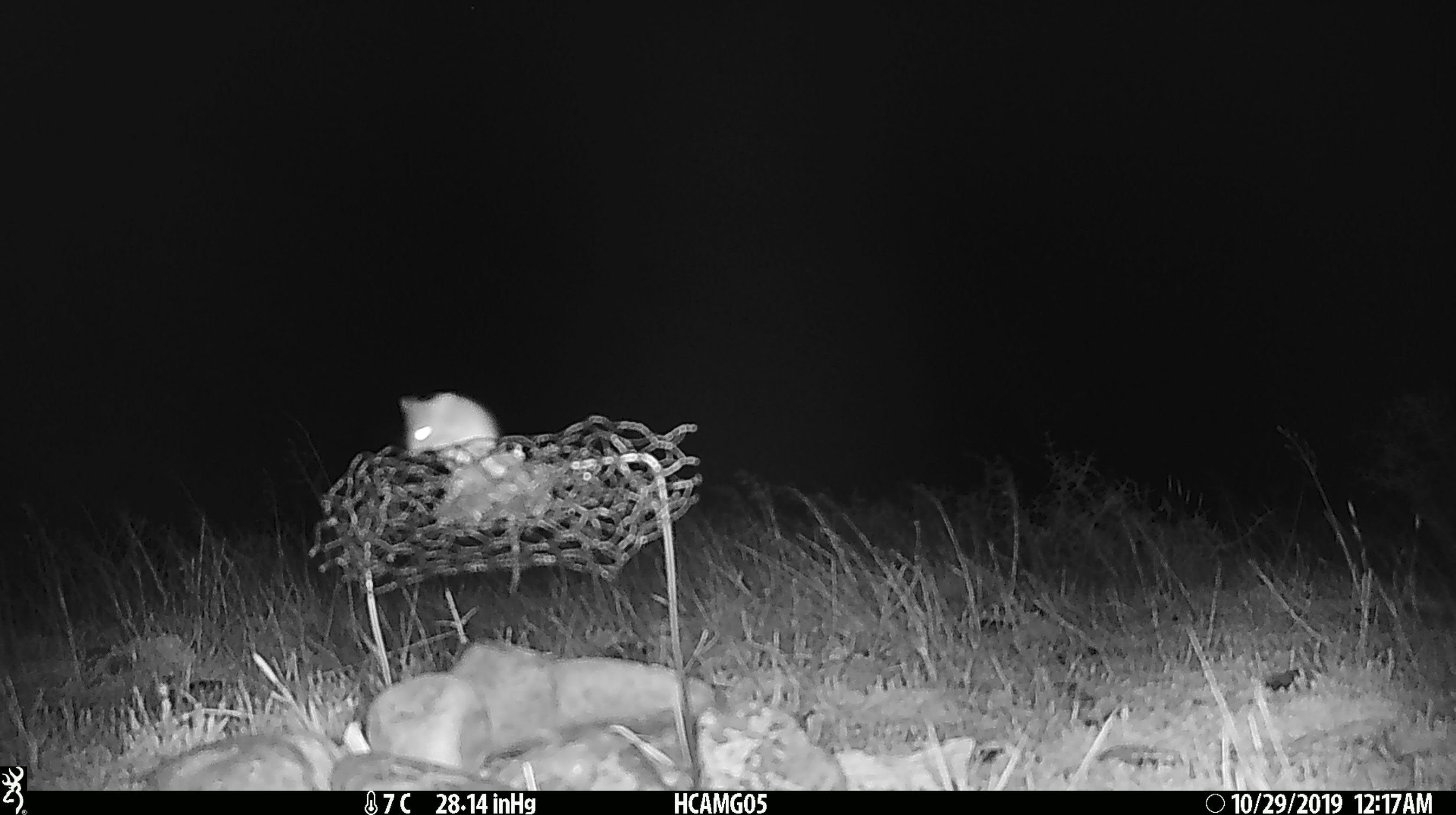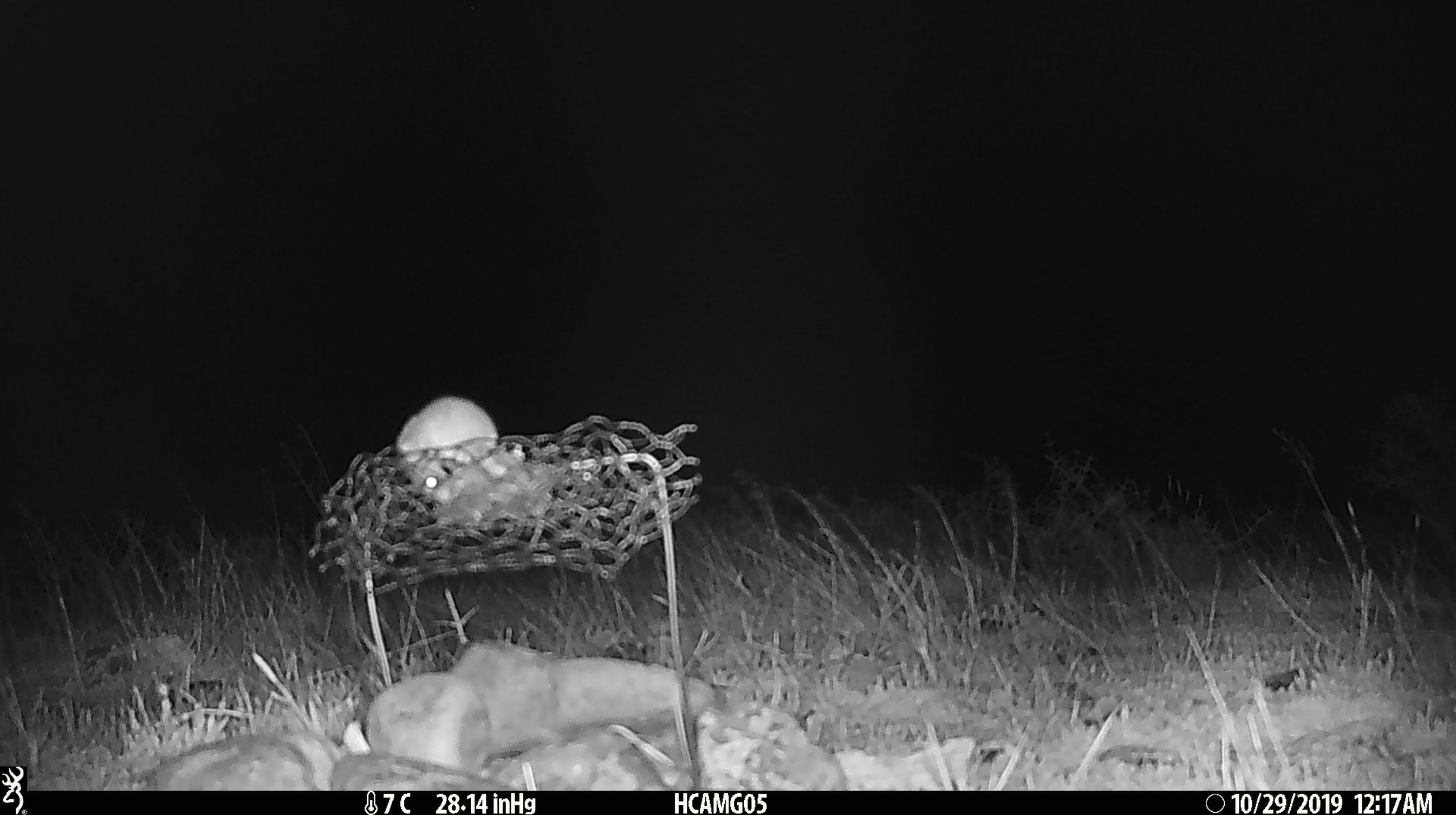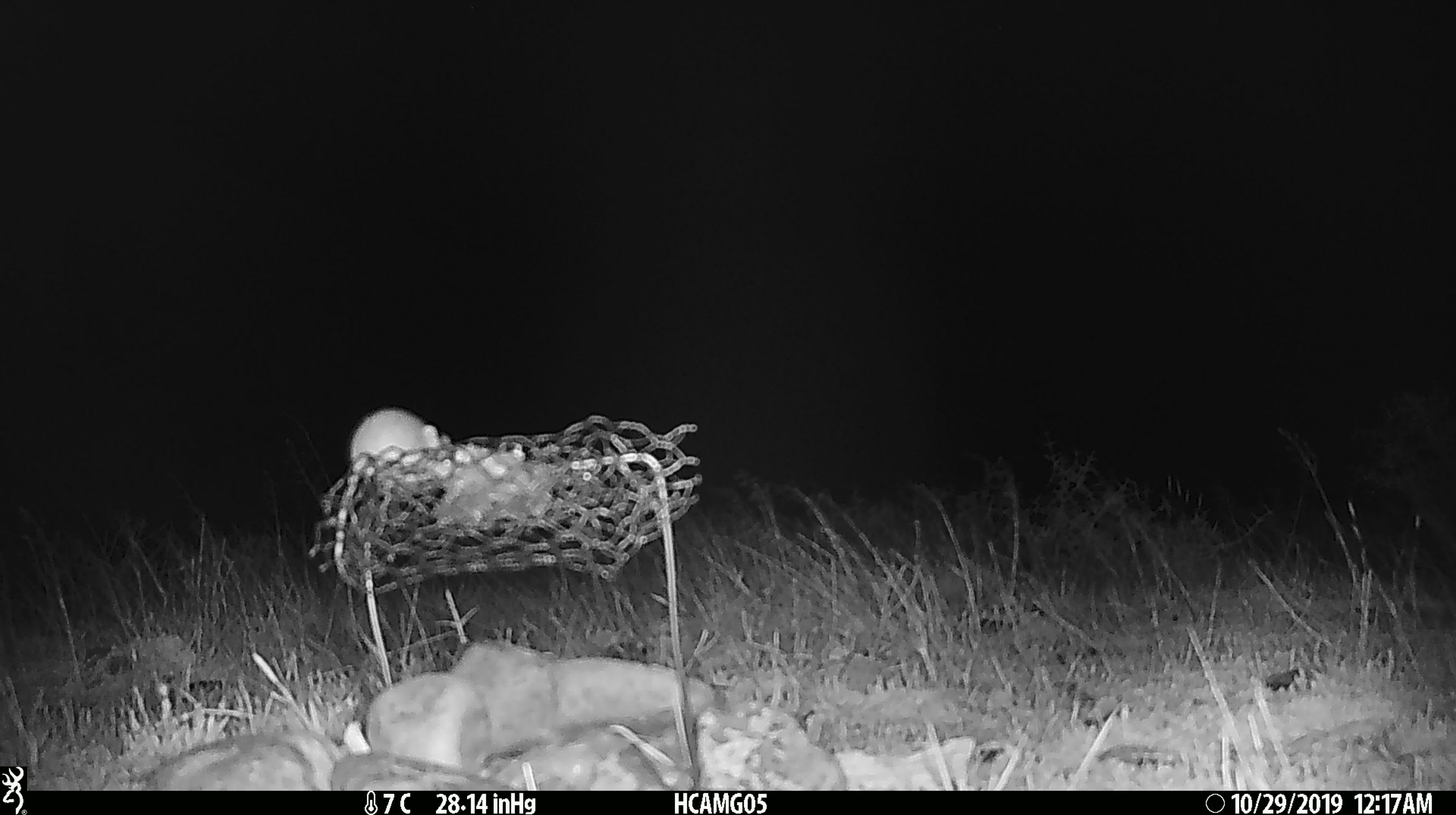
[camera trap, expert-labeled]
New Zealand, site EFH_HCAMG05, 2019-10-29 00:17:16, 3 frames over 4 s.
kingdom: Animalia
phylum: Chordata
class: Mammalia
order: Rodentia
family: Muridae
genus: Mus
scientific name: Mus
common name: mouse